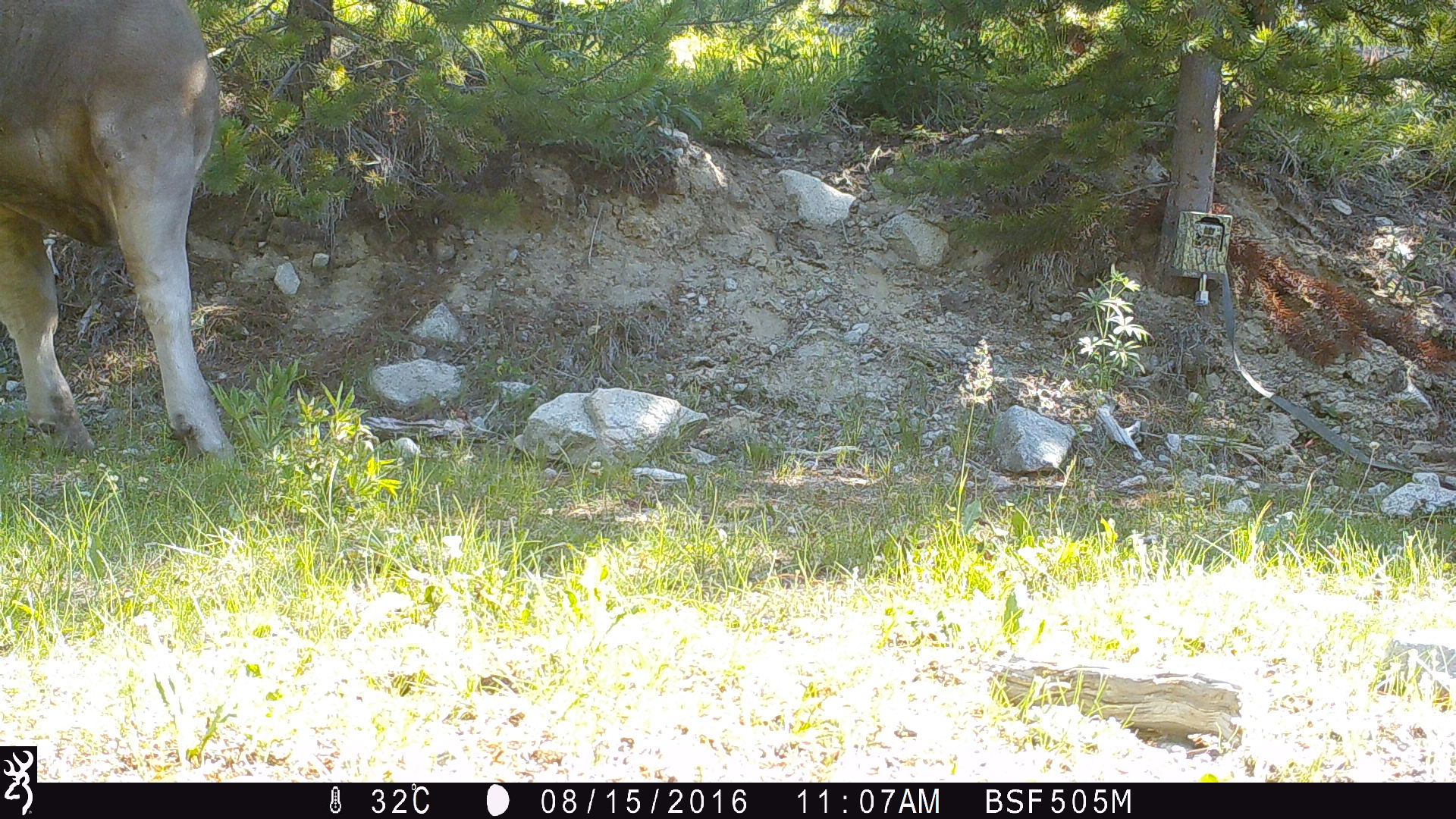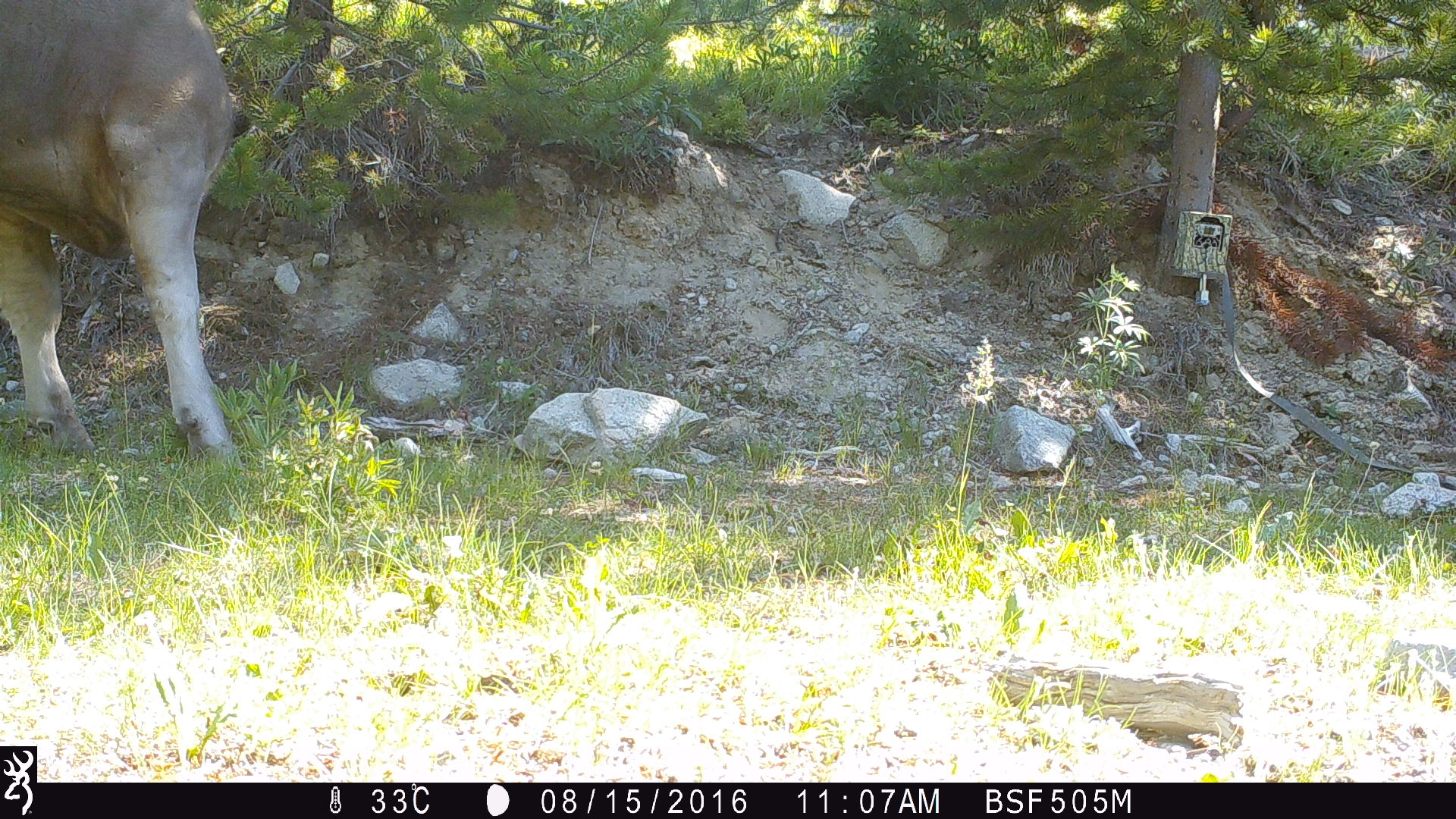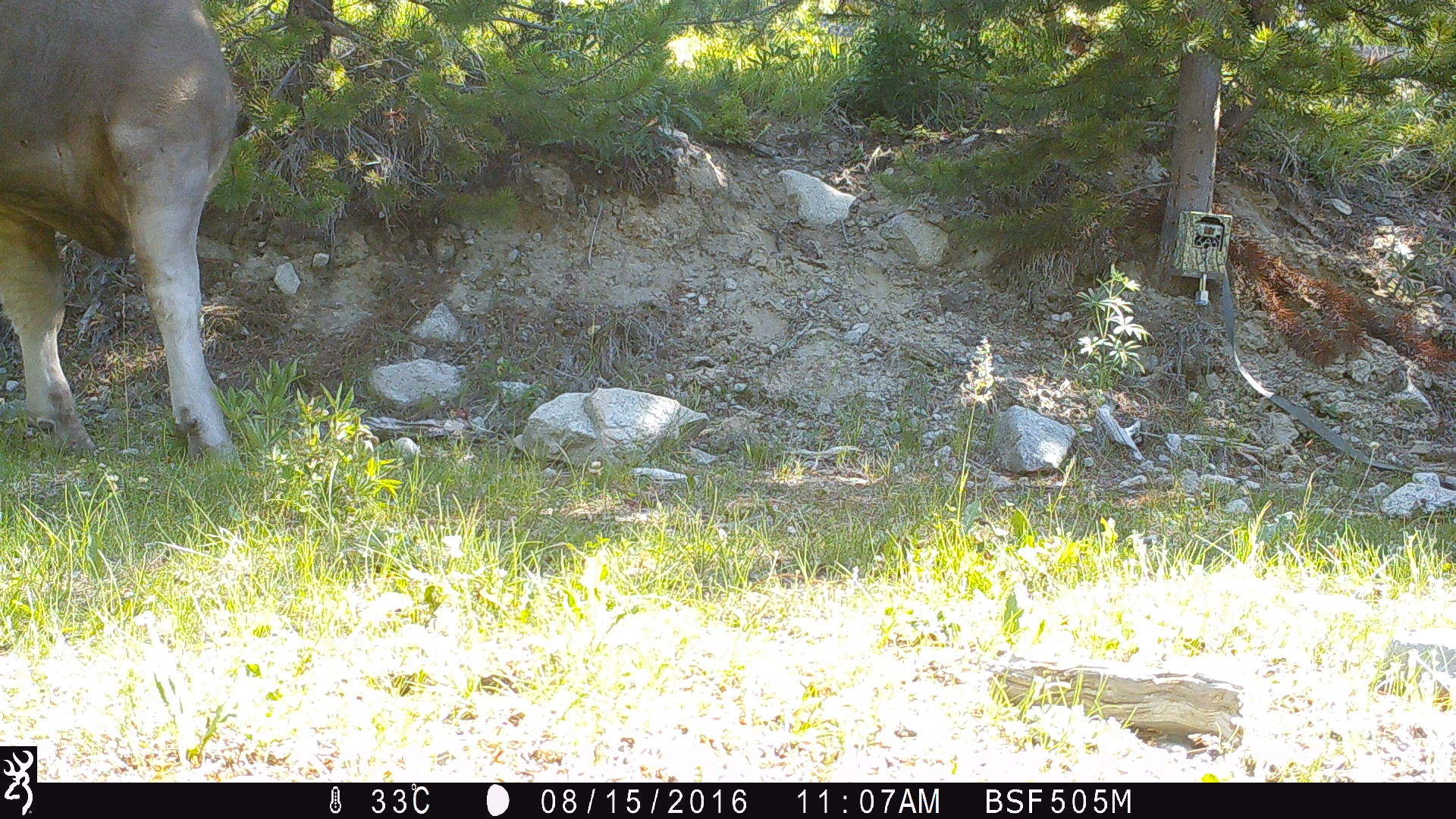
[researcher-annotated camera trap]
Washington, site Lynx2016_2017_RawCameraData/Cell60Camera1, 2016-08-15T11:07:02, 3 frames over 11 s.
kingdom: Animalia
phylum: Chordata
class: Mammalia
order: Artiodactyla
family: Bovidae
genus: Bos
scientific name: Bos taurus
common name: domestic cattle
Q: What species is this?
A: Domestic cattle (Bos taurus).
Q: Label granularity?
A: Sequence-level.